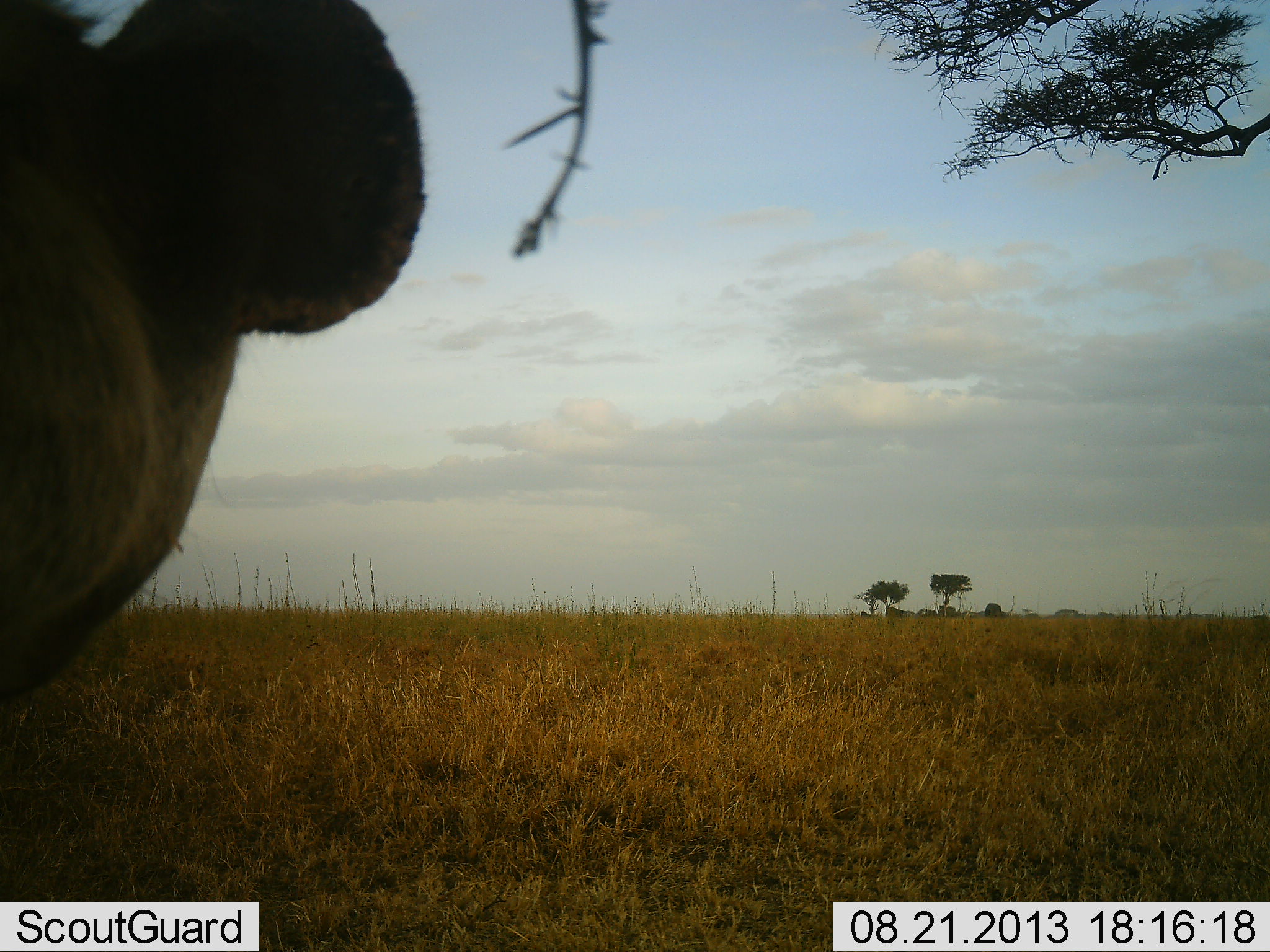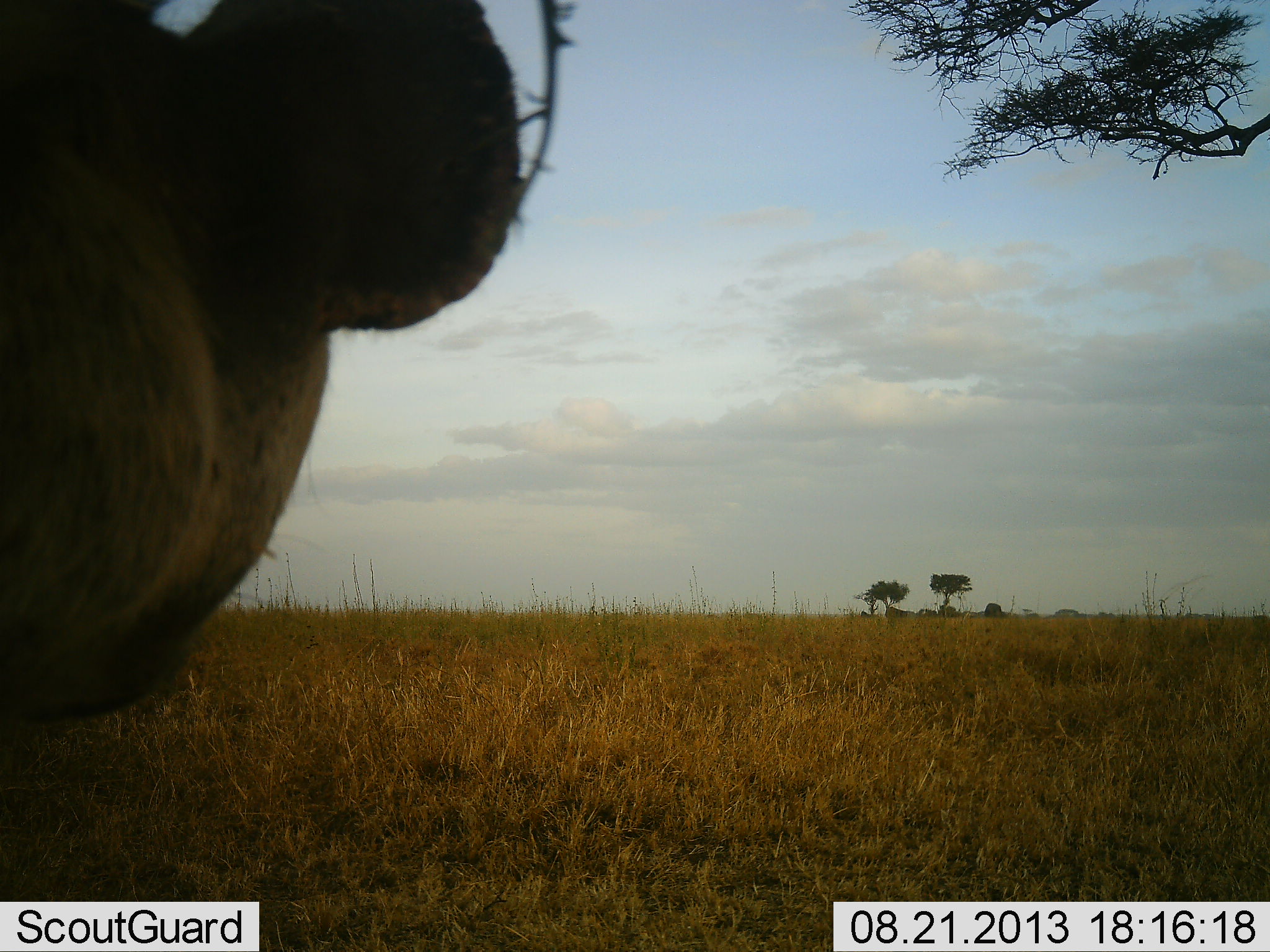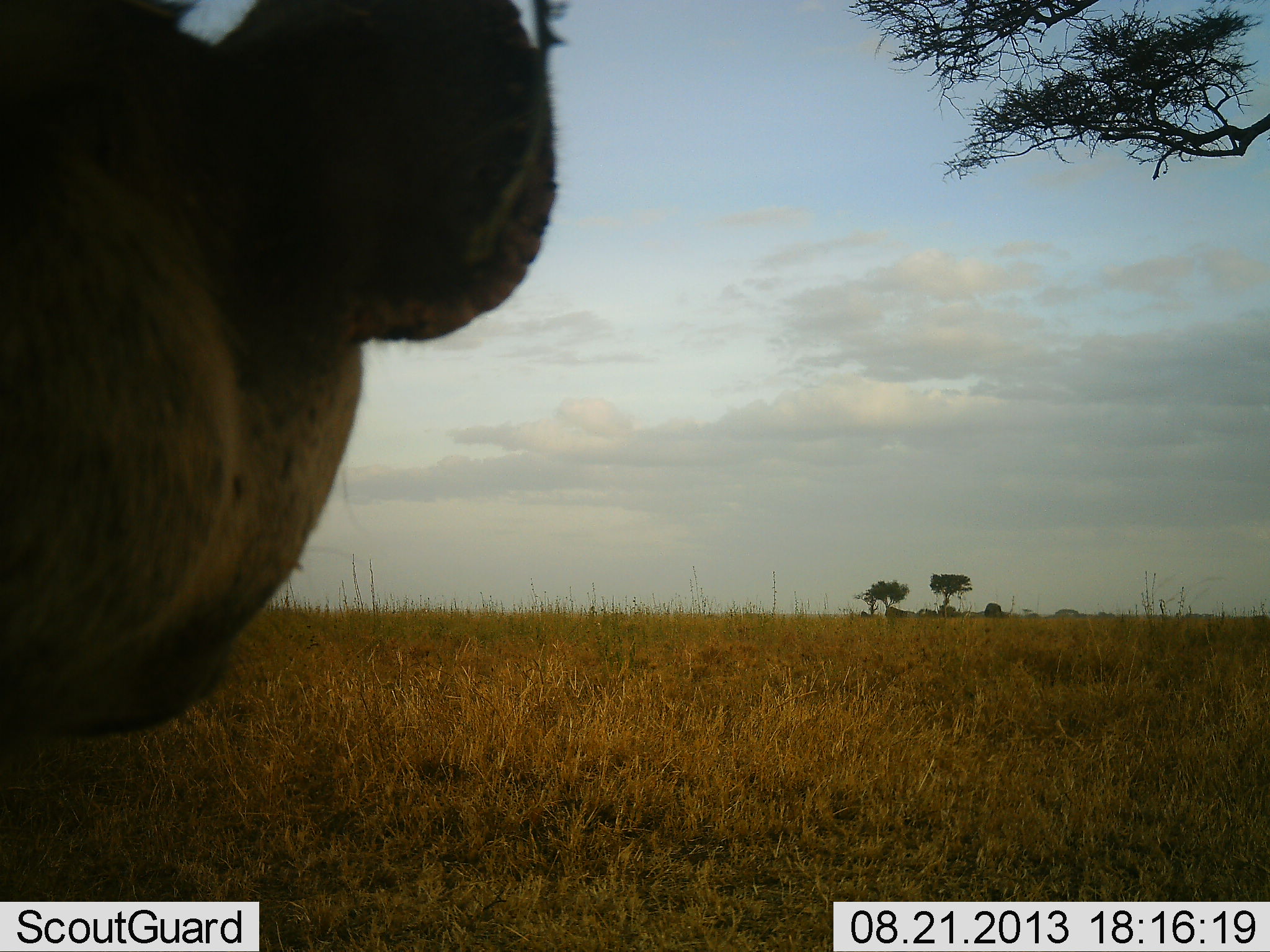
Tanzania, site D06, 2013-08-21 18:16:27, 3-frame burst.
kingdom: Animalia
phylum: Chordata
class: Mammalia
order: Carnivora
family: Hyaenidae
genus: Crocuta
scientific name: Crocuta crocuta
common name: spotted hyena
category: hyenaspotted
Hyenaspotted (spotted hyena) (Crocuta crocuta), count 1. Behavior (volunteer vote fractions): standing 83%, resting 8%, moving 8%, interacting 0%. Young present (vote fraction): 0%. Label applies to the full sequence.